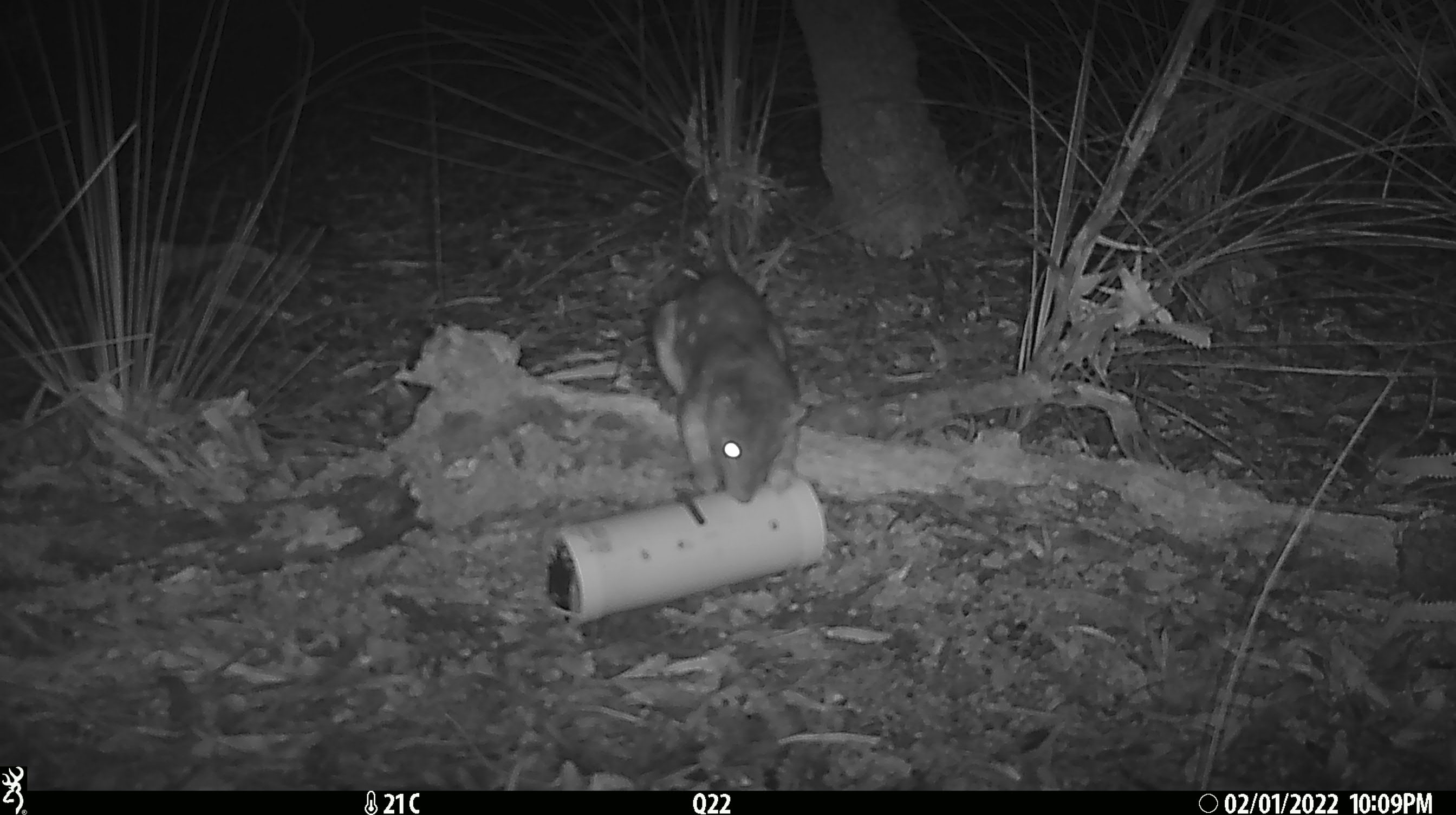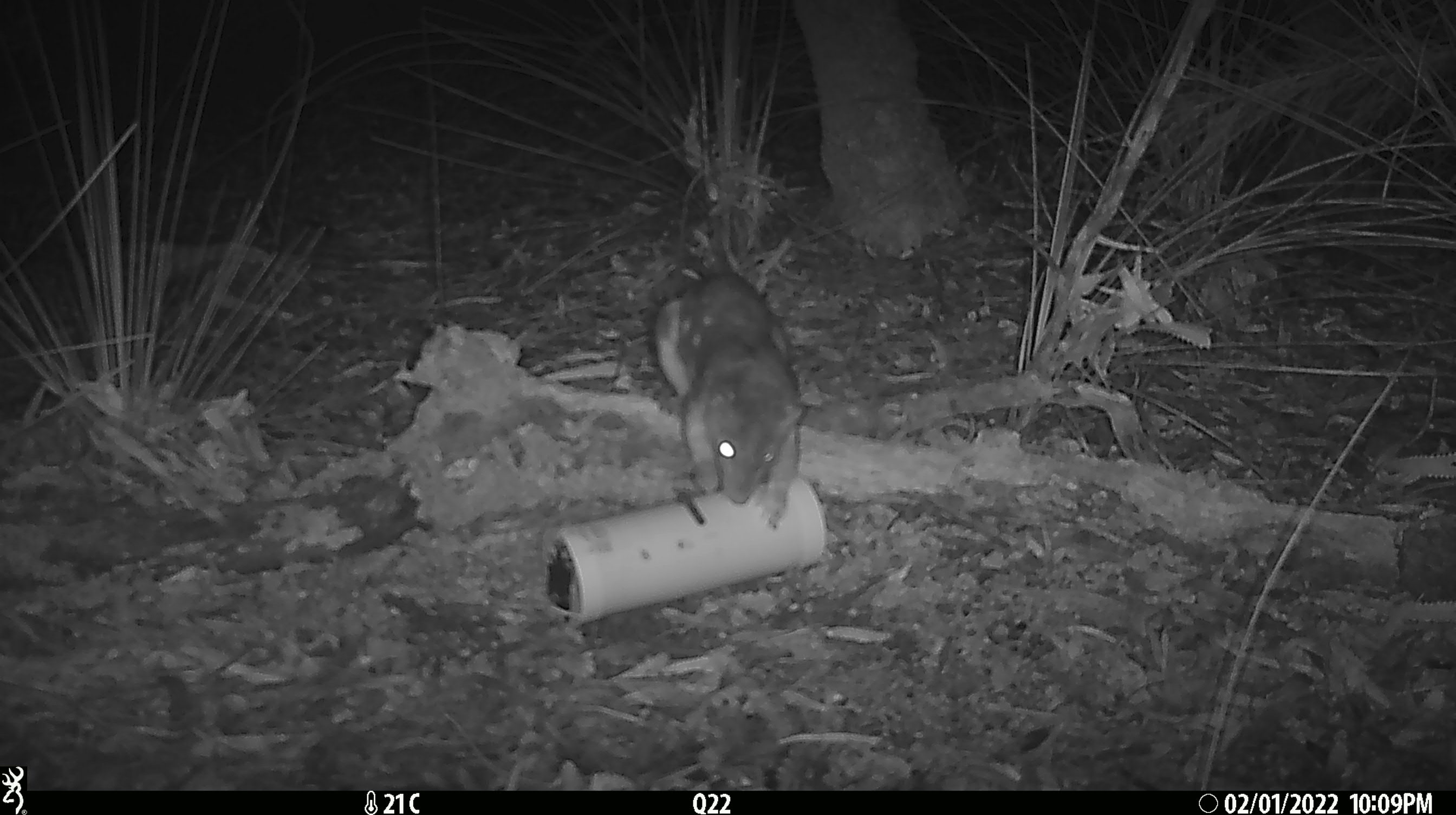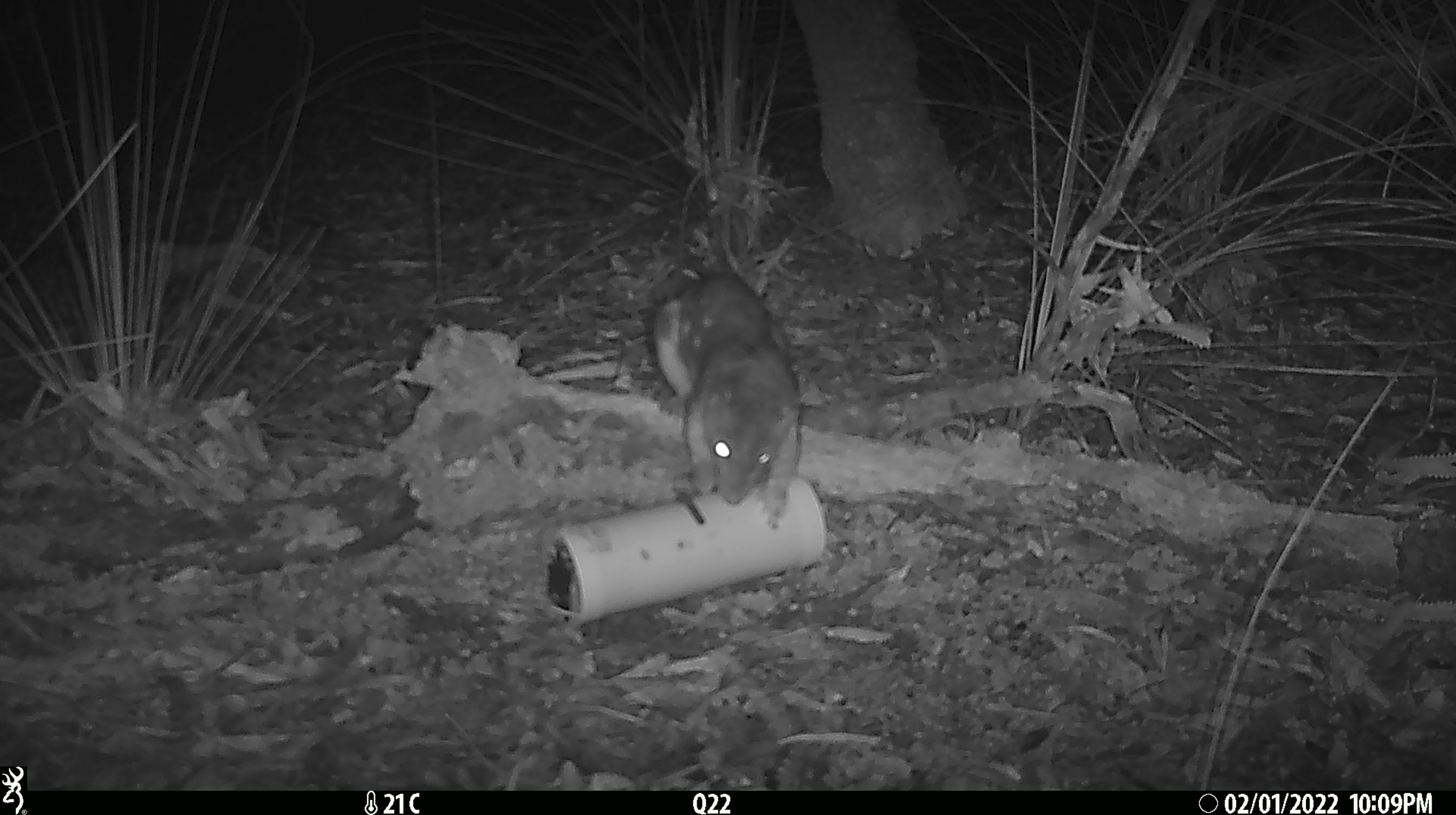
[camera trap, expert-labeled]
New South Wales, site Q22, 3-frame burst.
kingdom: Animalia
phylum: Chordata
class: Mammalia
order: Dasyuromorphia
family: Dasyuridae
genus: Dasyurus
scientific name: Dasyurus maculatus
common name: spotted-tailed quoll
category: quoll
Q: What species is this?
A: Quoll (spotted-tailed quoll) (Dasyurus maculatus).